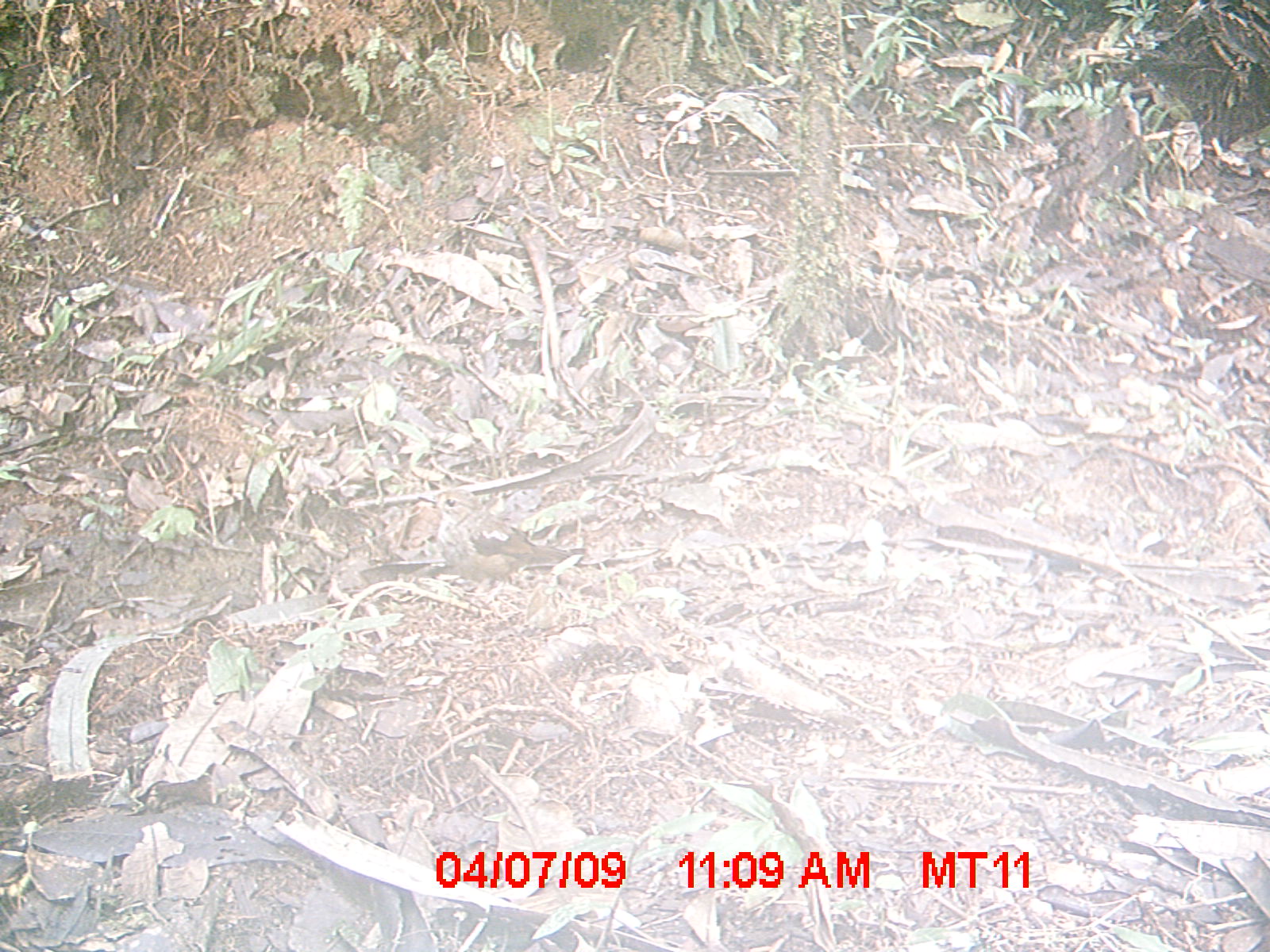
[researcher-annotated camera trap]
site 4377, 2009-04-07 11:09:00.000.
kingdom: Animalia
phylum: Chordata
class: Aves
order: Passeriformes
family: Muscicapidae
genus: Copsychus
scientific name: Copsychus albospecularis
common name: madagascar magpie-robin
Copsychus albospecularis (madagascar magpie-robin), count 1.